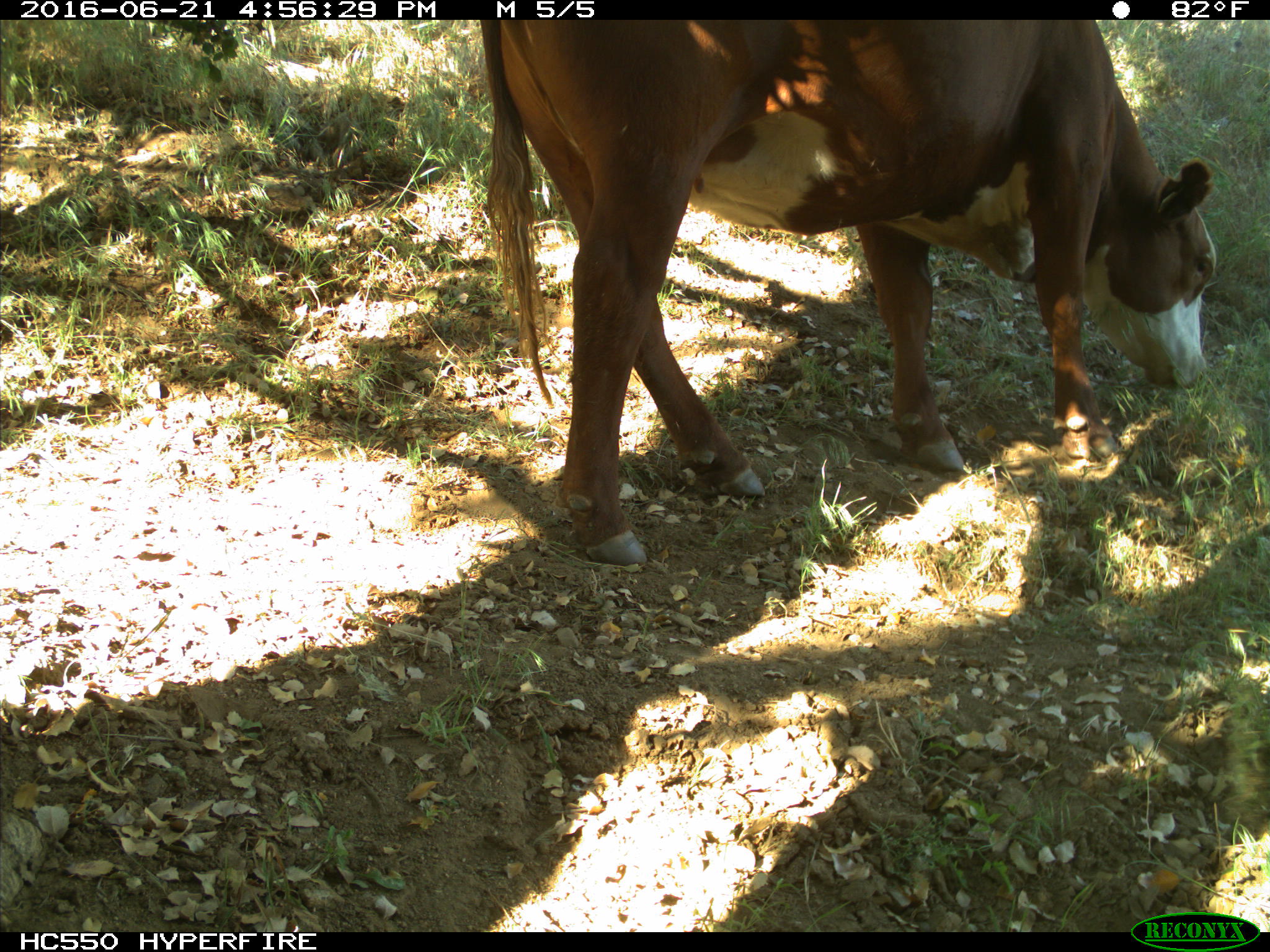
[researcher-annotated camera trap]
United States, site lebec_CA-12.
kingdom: Animalia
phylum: Chordata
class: Mammalia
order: Artiodactyla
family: Bovidae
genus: Bos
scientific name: Bos taurus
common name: domestic cow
Bos taurus (domestic cow).